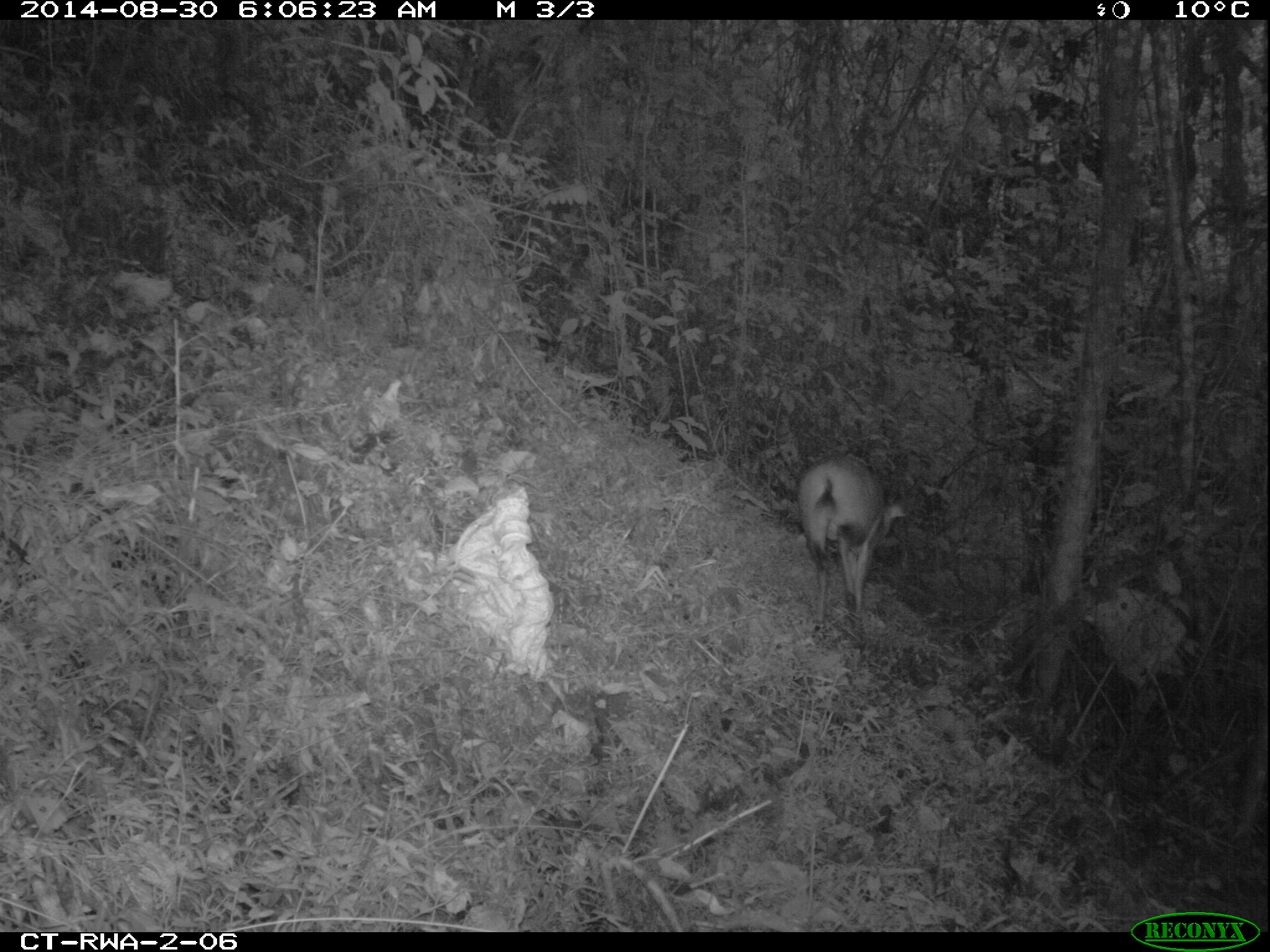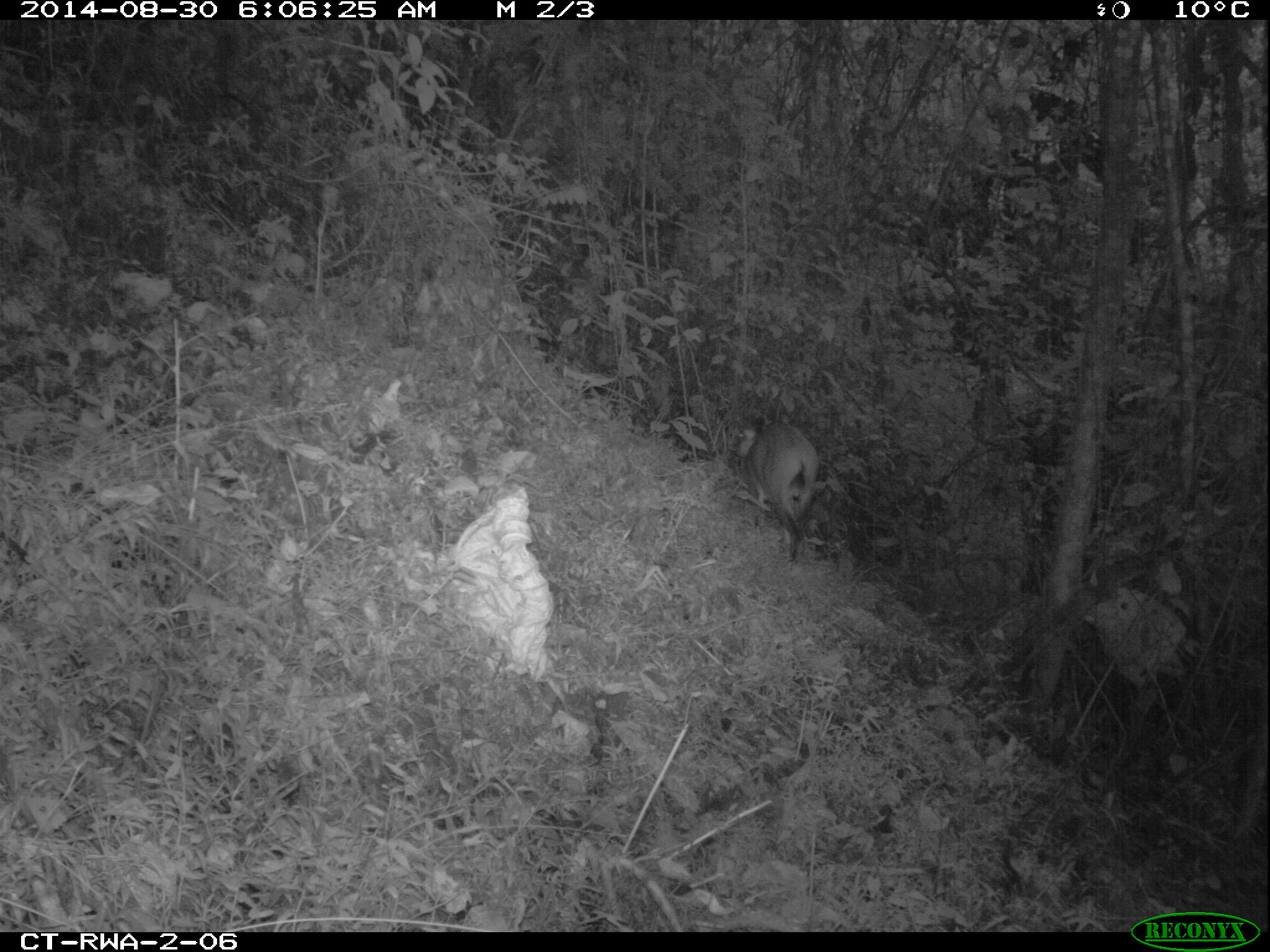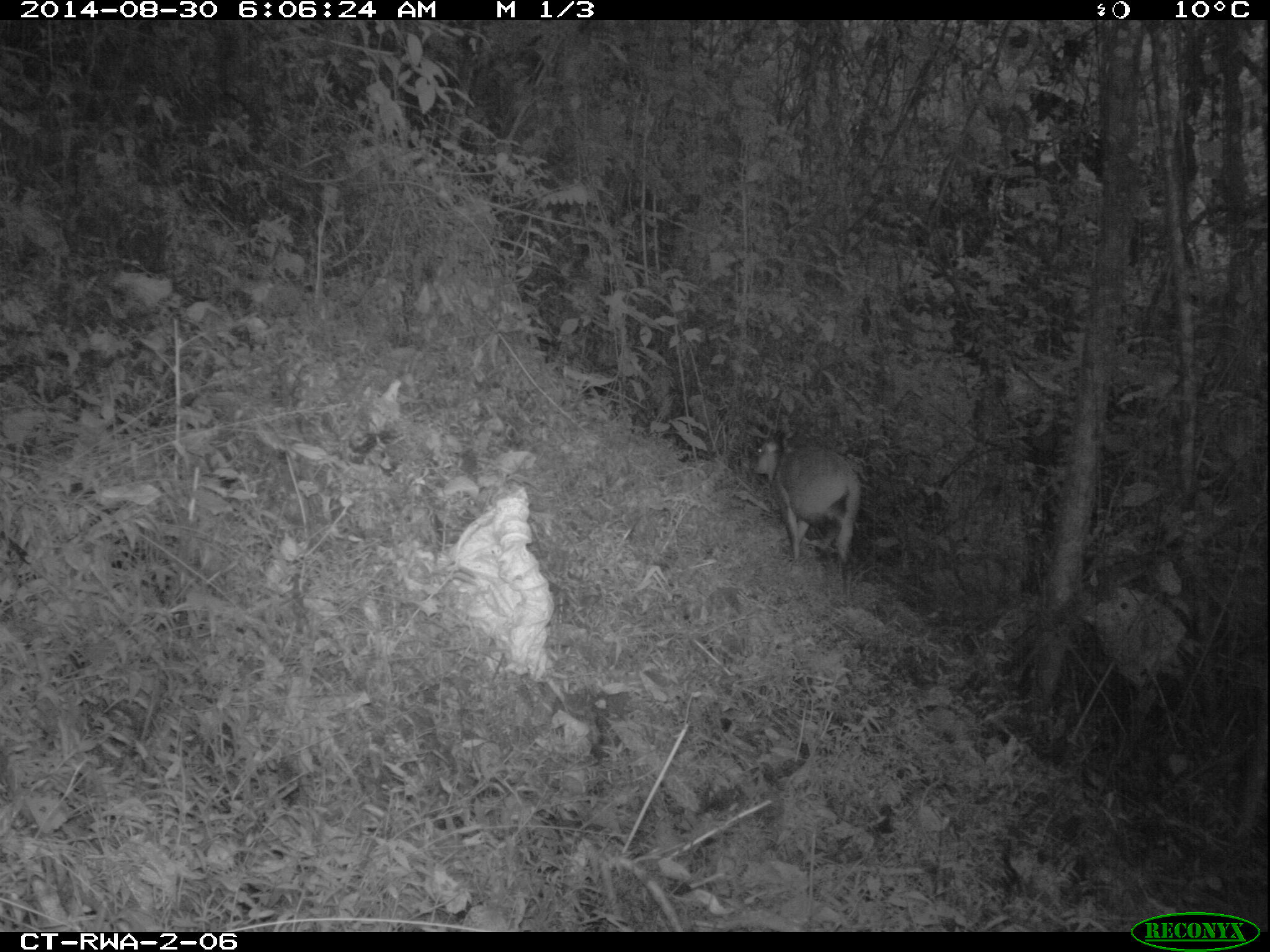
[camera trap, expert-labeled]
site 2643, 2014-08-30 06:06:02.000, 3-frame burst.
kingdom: Animalia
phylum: Chordata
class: Mammalia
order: Artiodactyla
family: Bovidae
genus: Cephalophus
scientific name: Cephalophus nigrifrons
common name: black-fronted duiker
Cephalophus nigrifrons (black-fronted duiker), count 1.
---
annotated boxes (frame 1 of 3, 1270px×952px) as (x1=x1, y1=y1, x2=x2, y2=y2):
cephalophus nigrifrons: (x1=795, y1=448, x2=907, y2=653)